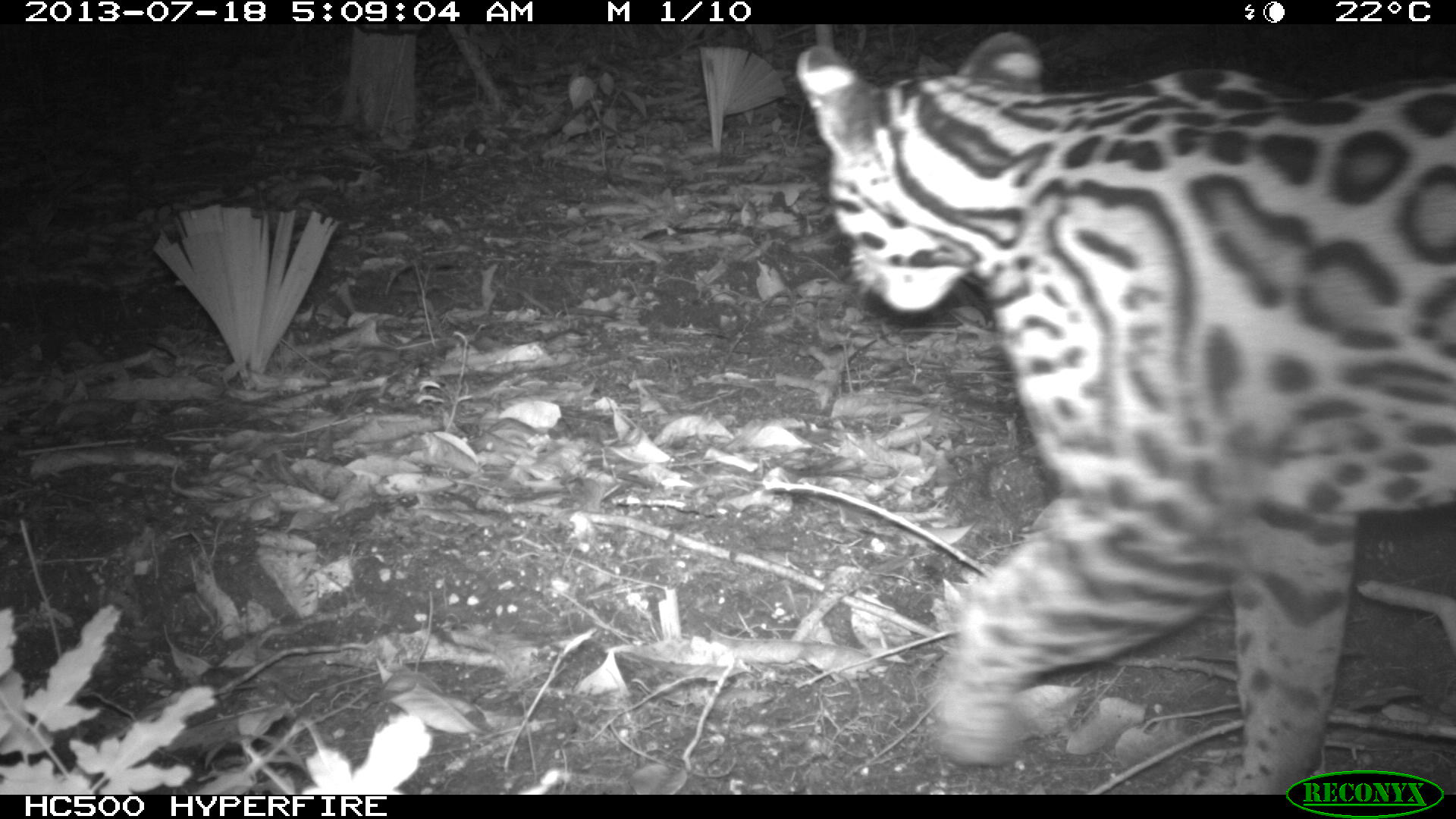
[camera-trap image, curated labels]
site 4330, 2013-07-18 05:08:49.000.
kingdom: Animalia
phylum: Chordata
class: Mammalia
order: Carnivora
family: Felidae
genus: Leopardus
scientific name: Leopardus pardalis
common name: ocelot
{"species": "Leopardus pardalis (ocelot)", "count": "1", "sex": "male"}